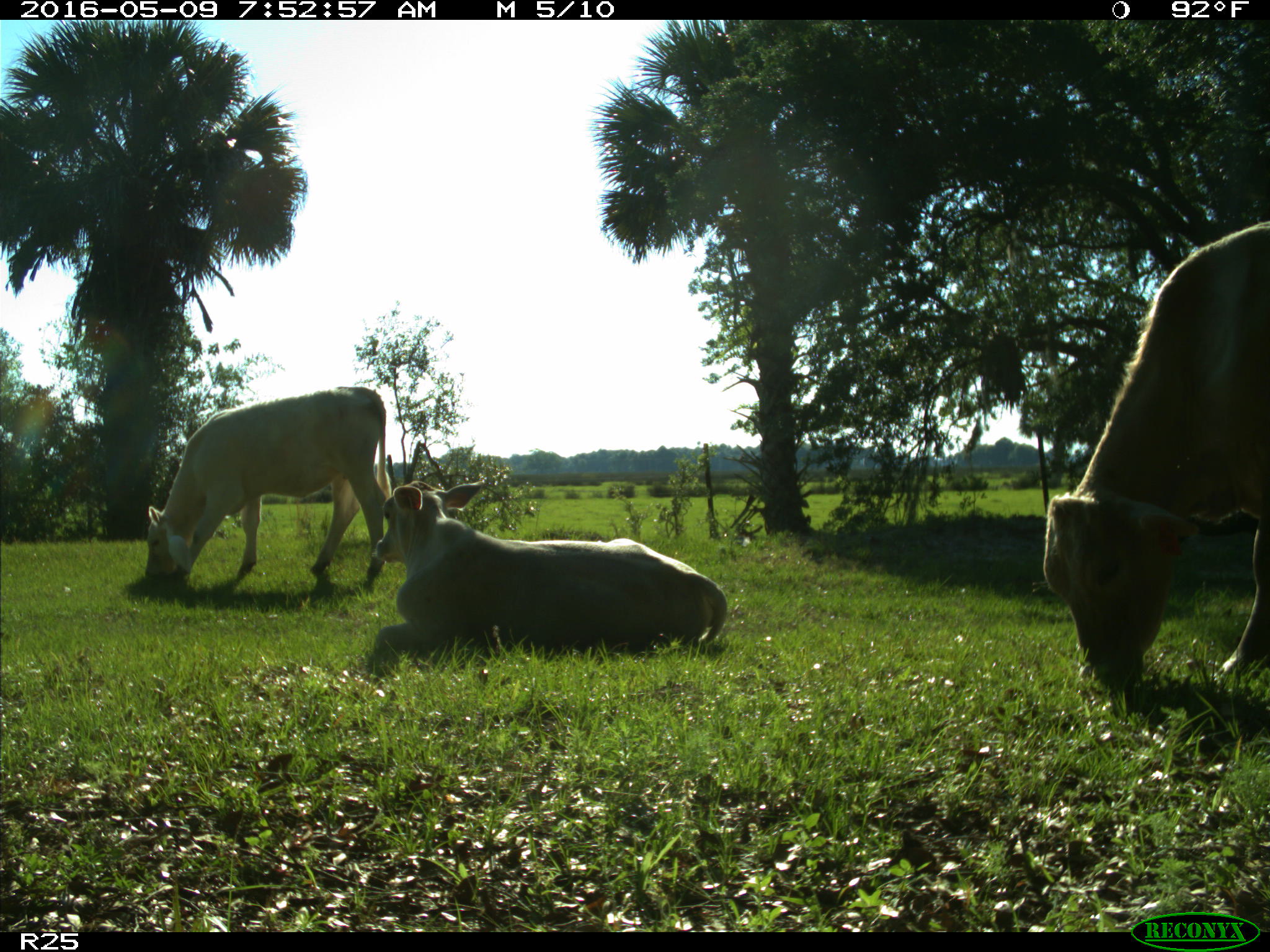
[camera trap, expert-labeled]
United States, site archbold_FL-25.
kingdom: Animalia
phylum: Chordata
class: Mammalia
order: Artiodactyla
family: Bovidae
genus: Bos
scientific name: Bos taurus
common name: domestic cow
Bos taurus (domestic cow).